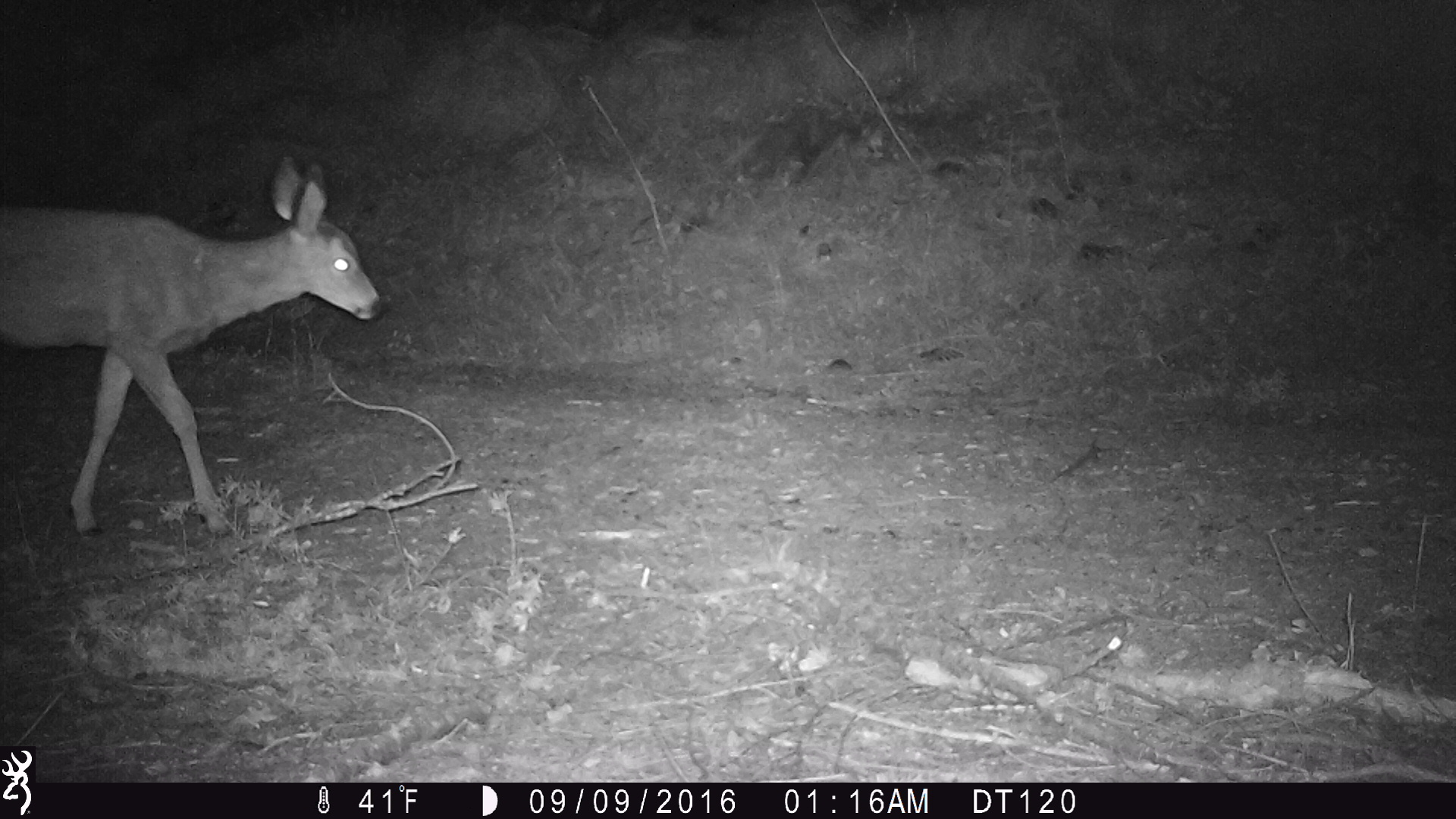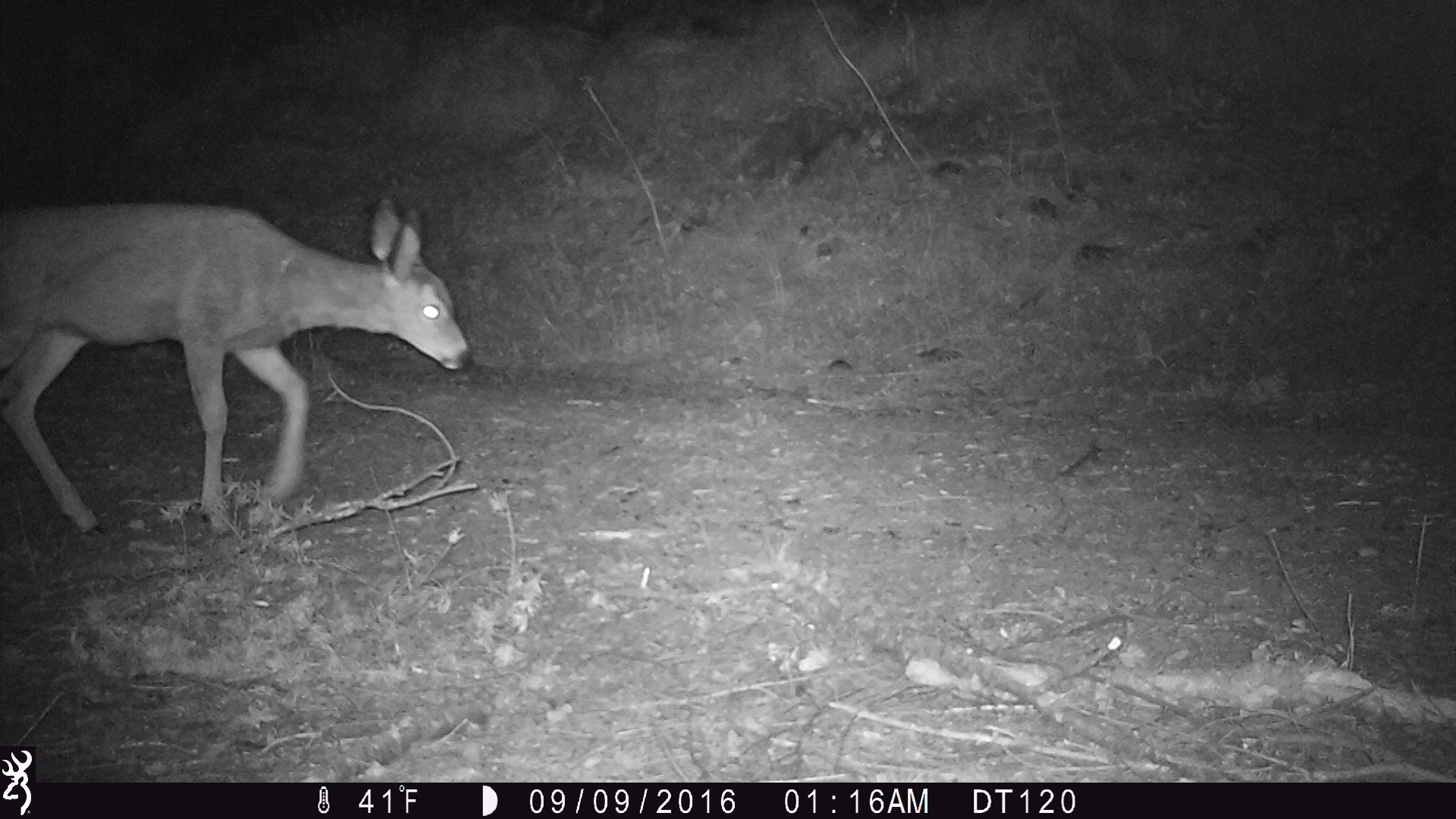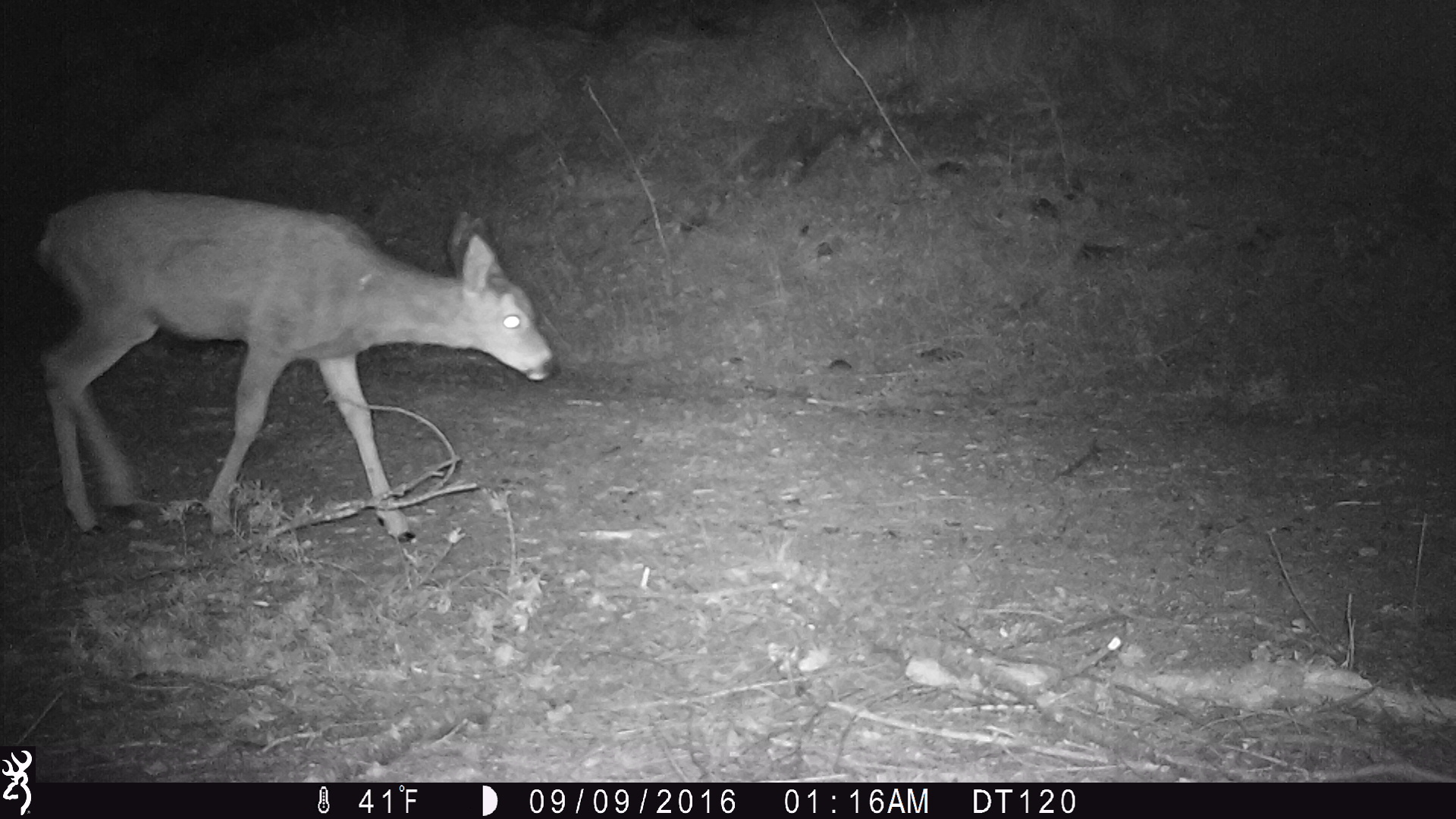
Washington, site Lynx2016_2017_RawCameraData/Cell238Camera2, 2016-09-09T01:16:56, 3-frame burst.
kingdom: Animalia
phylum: Chordata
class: Mammalia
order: Artiodactyla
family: Cervidae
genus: Odocoileus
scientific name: Odocoileus hemionus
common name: mule deer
Odocoileus hemionus (mule deer). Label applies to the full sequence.